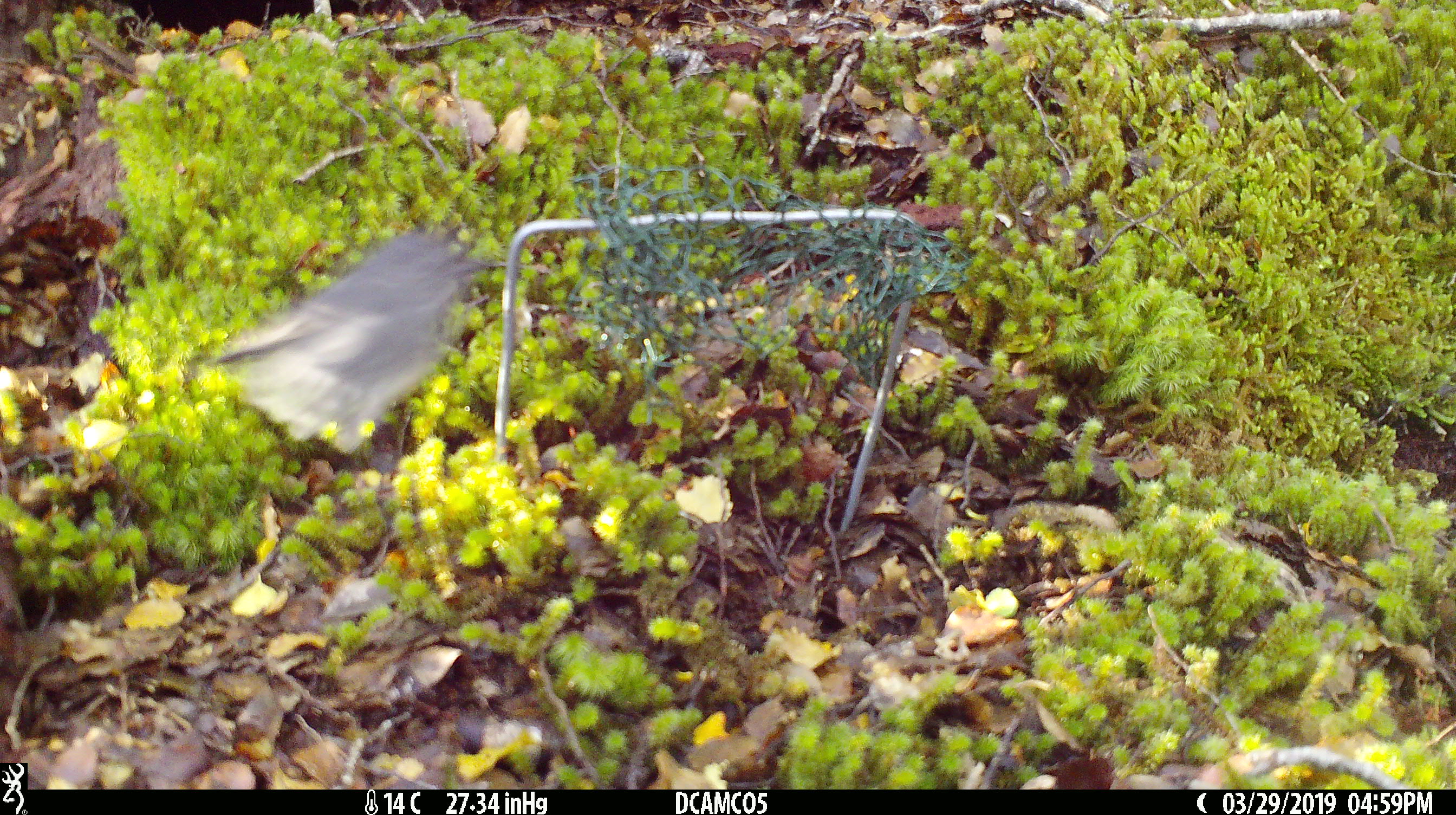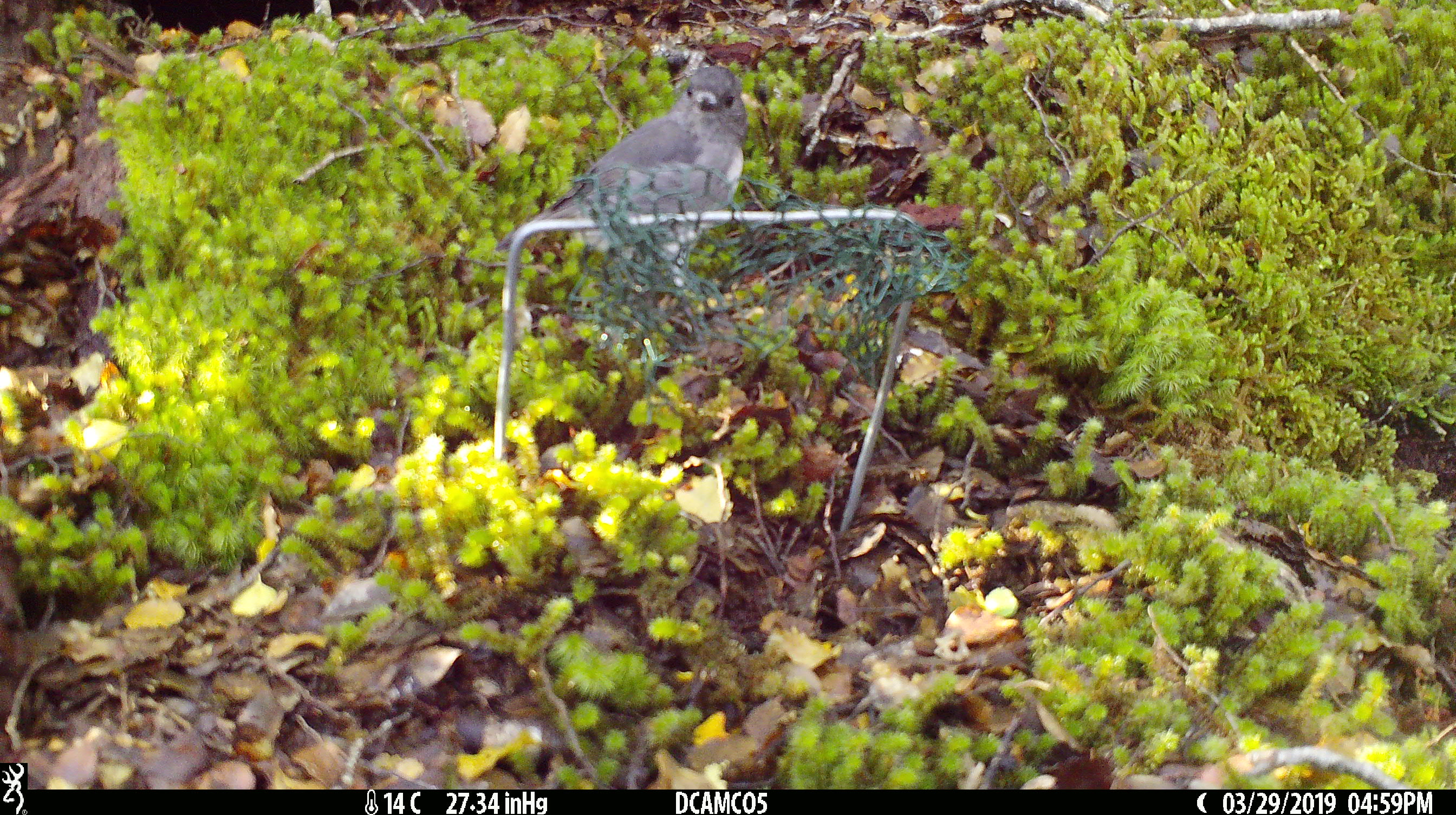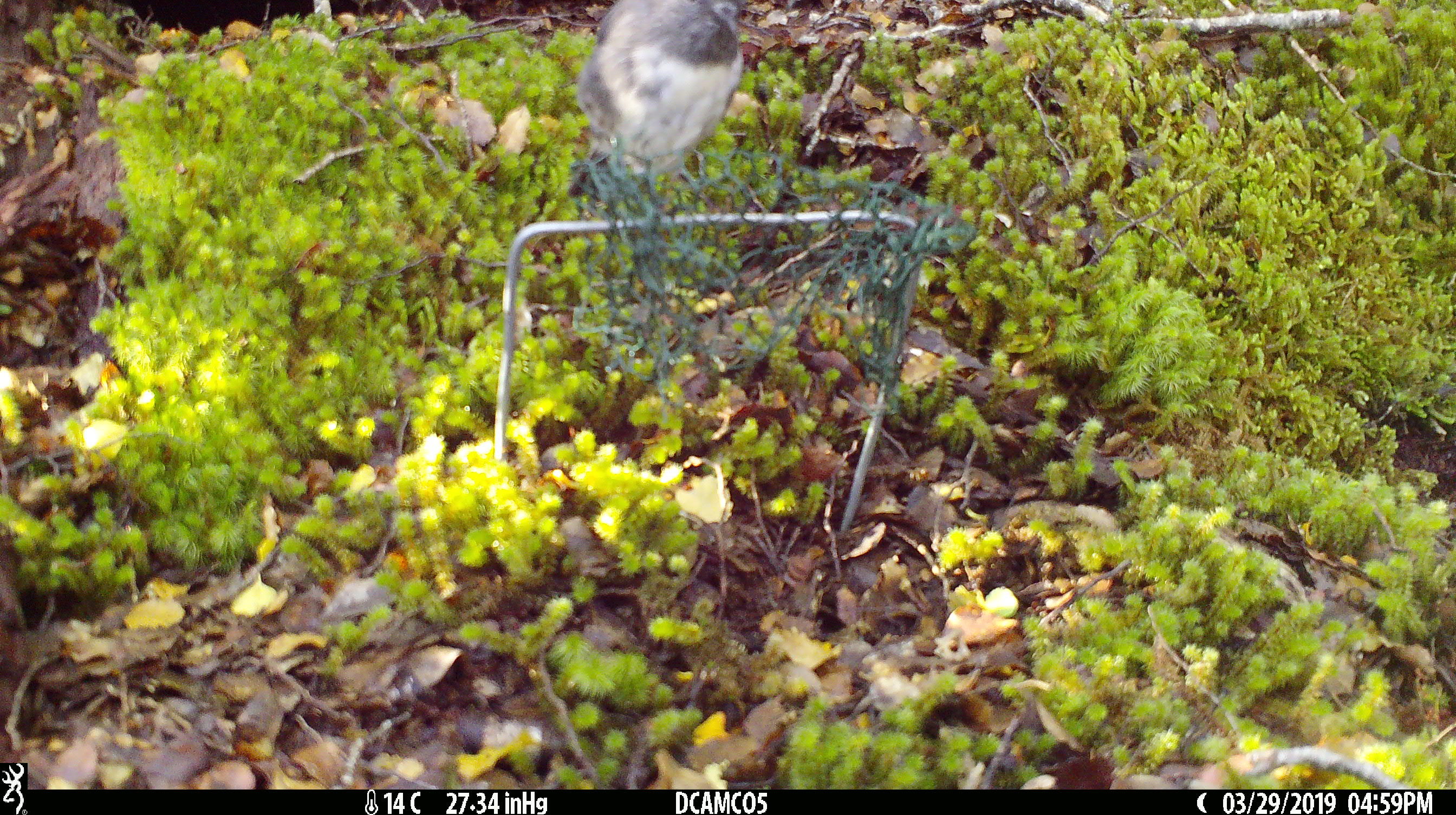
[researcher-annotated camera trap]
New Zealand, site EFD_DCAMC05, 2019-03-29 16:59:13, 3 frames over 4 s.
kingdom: Animalia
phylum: Chordata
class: Aves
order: Passeriformes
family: Petroicidae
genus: Petroica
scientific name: Petroica australis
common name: new zealand robin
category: robin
Robin (new zealand robin) (Petroica australis).